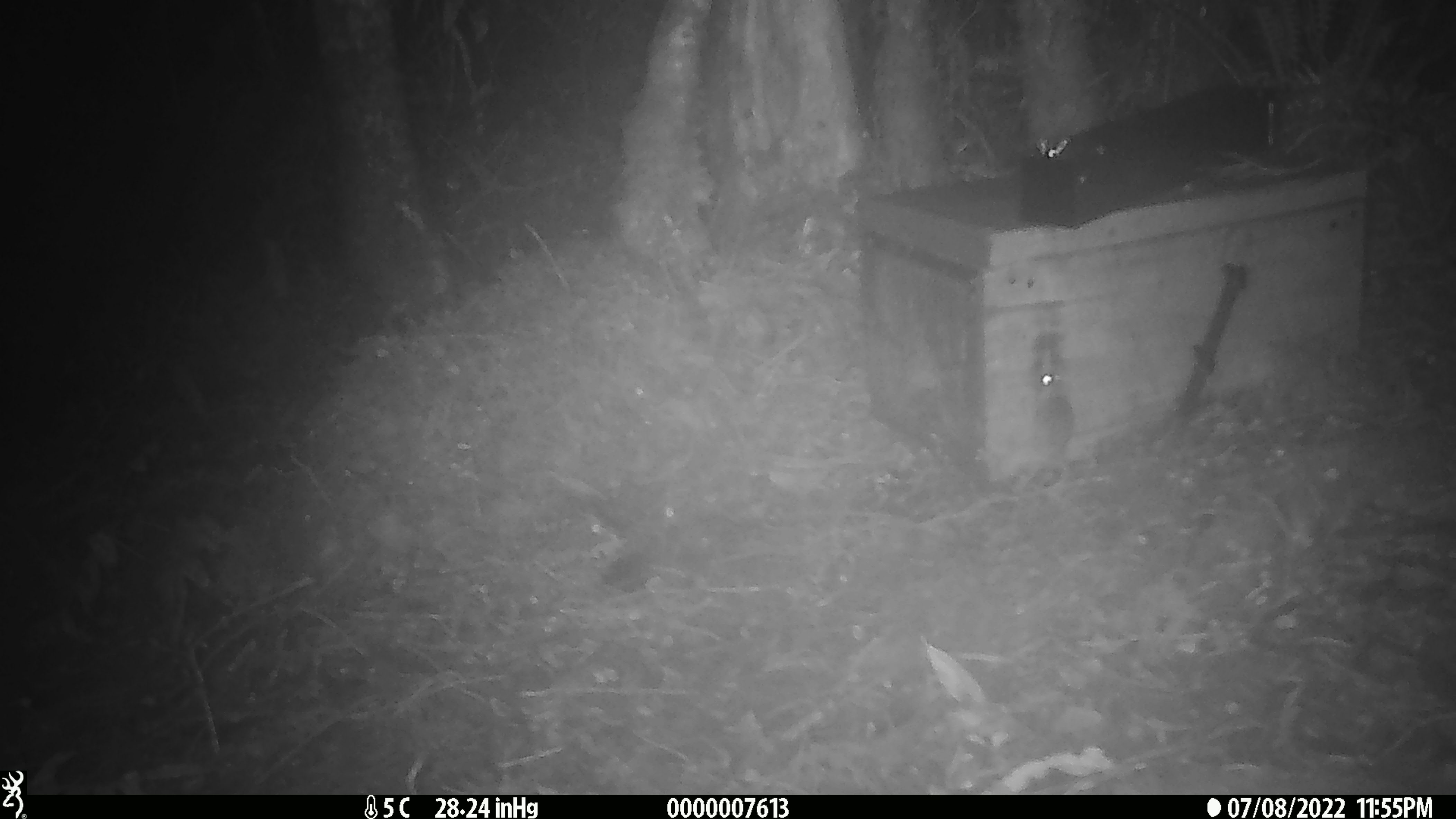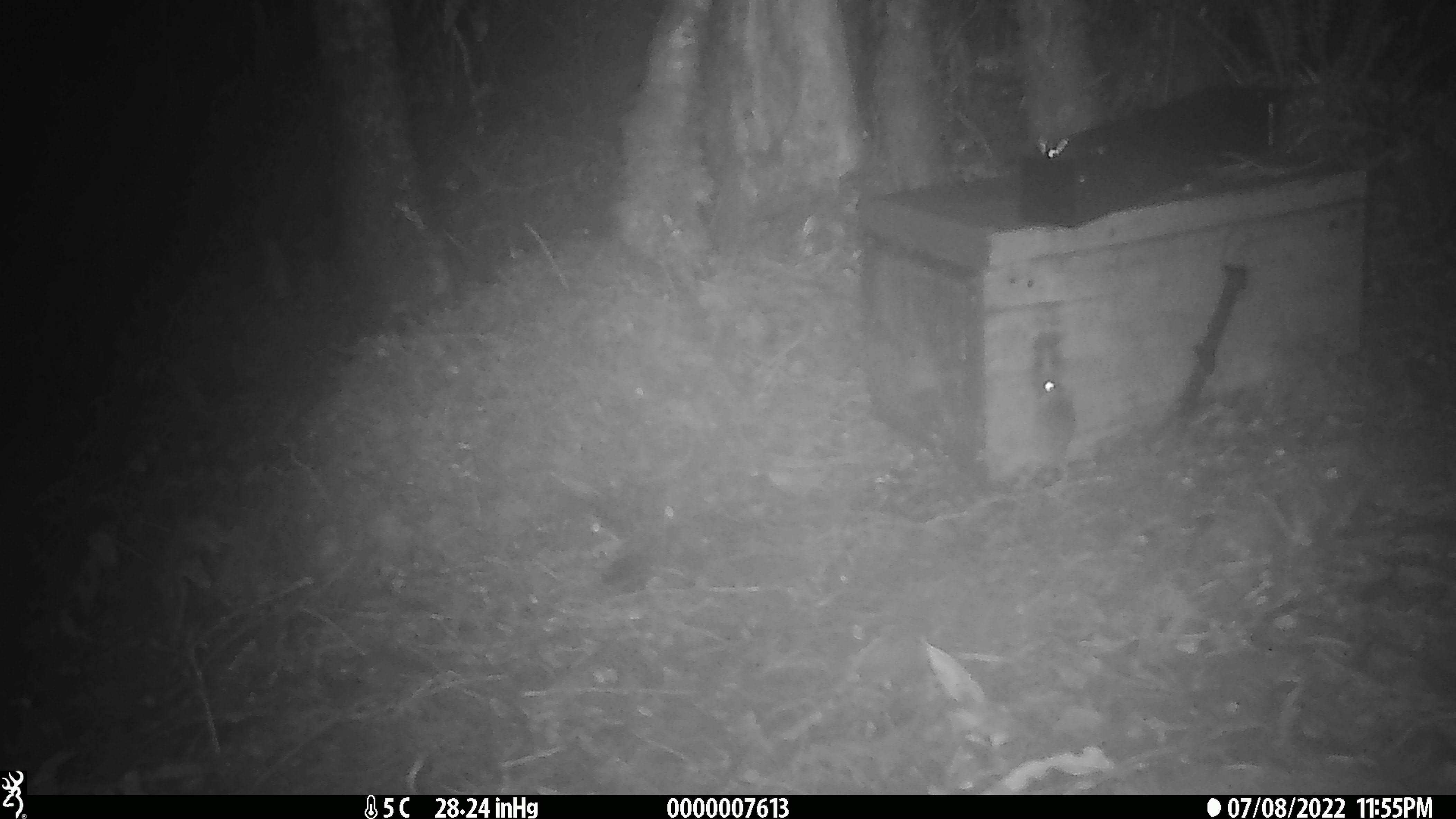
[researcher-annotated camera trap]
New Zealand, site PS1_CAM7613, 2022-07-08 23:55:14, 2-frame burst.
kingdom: Animalia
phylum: Chordata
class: Mammalia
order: Rodentia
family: Muridae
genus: Mus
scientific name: Mus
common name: mouse